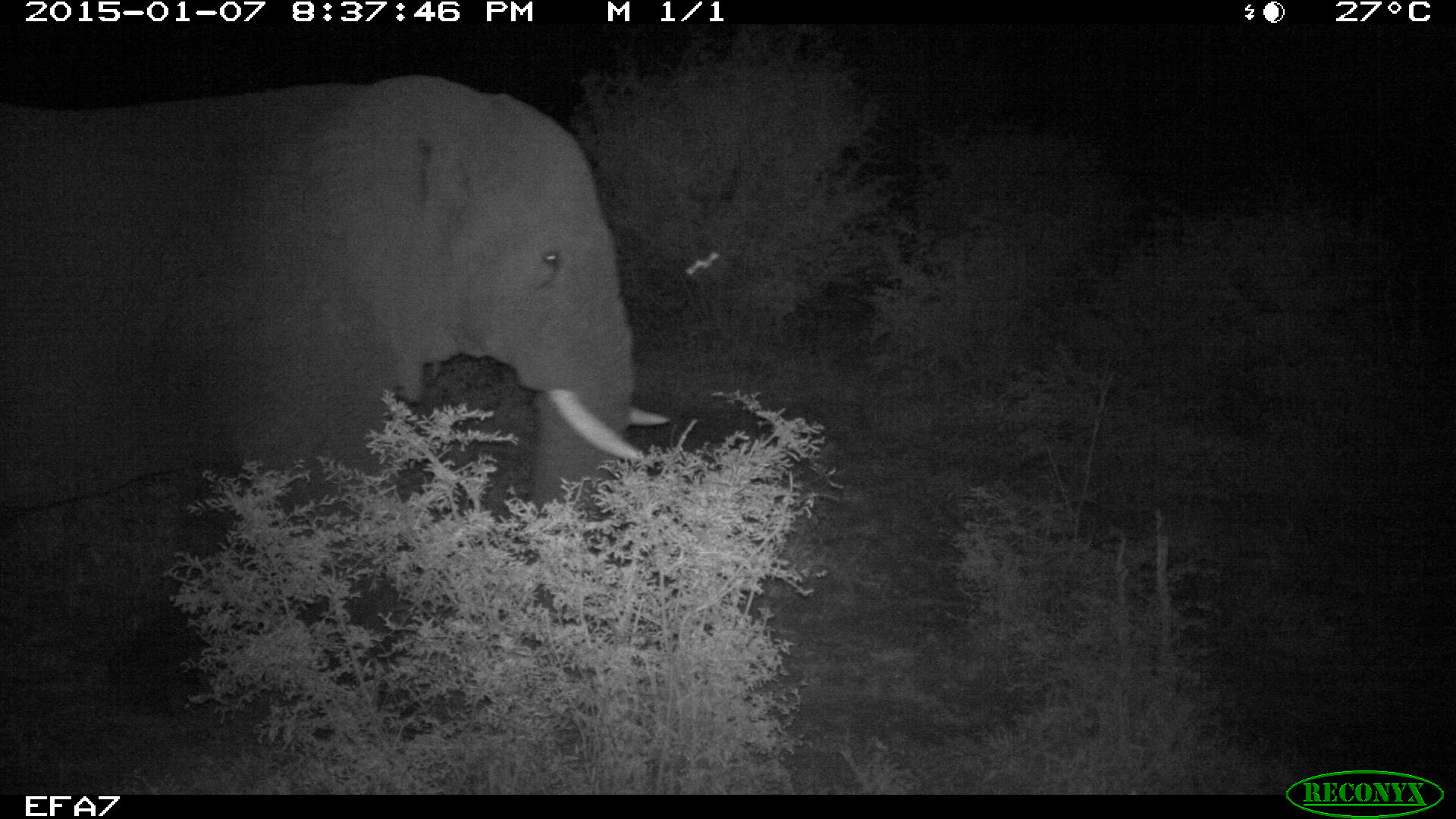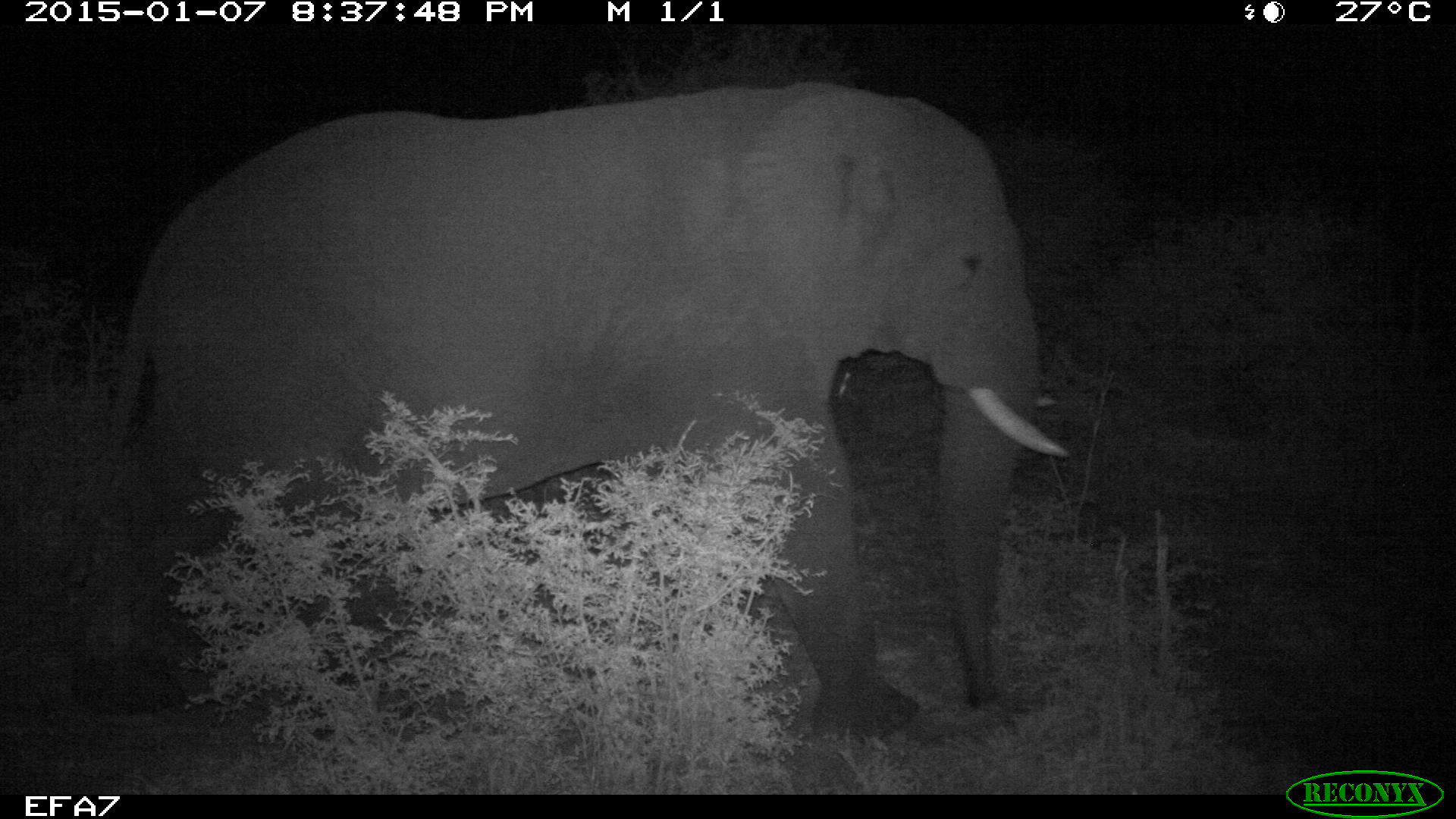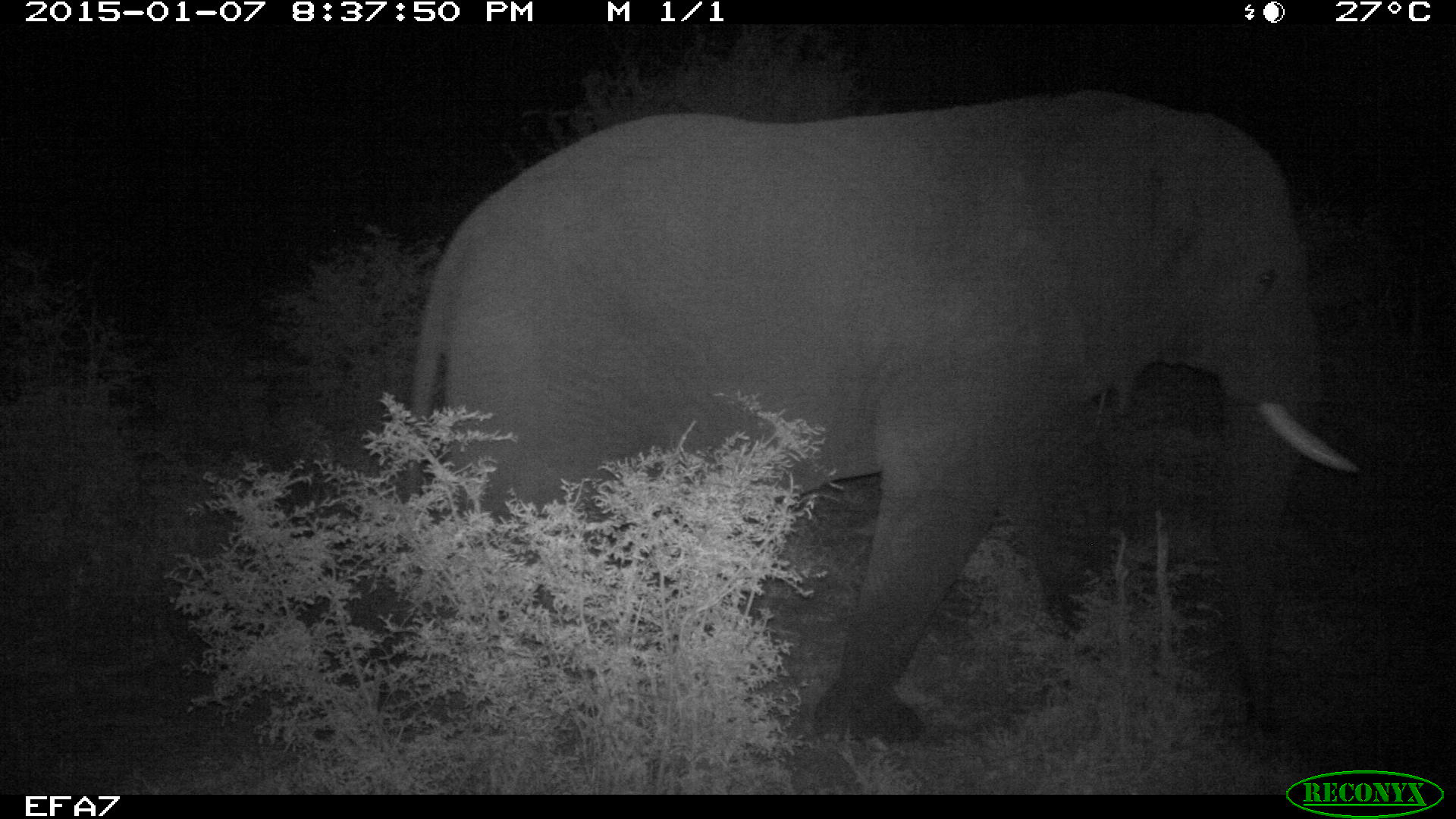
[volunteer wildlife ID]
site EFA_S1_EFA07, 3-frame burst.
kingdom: Animalia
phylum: Chordata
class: Mammalia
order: Proboscidea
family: Elephantidae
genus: Loxodonta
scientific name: Loxodonta africana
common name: african bush elephant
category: elephant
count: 1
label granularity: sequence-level